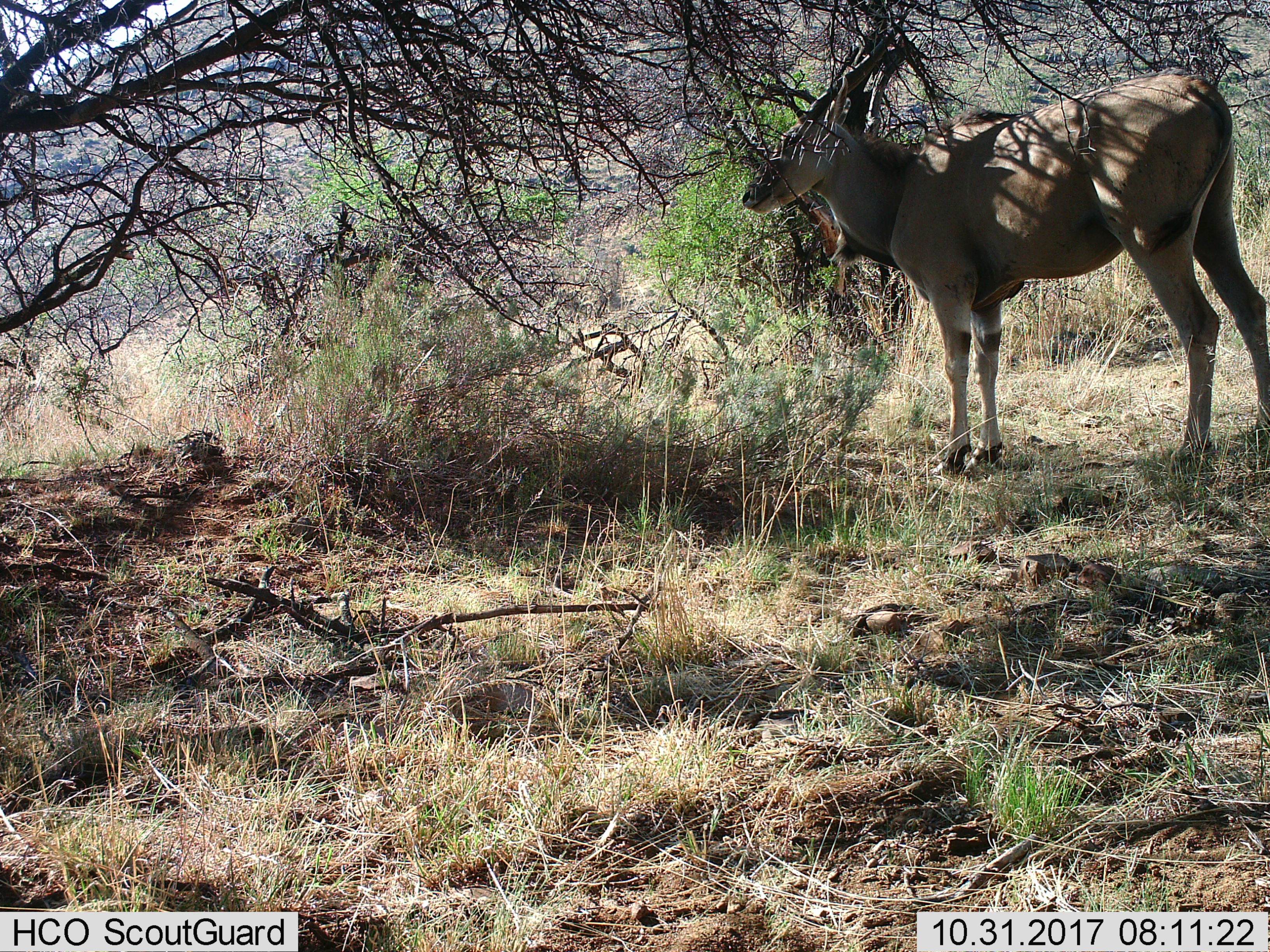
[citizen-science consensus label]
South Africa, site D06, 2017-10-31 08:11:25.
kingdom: Animalia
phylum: Chordata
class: Mammalia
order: Artiodactyla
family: Bovidae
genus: Tragelaphus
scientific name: Tragelaphus oryx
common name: eland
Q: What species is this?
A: Eland (Tragelaphus oryx).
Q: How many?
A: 1.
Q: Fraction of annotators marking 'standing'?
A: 100%.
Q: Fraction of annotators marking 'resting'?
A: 0%.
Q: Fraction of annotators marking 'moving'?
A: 0%.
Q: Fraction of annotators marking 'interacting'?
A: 0%.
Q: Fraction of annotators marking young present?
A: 0%.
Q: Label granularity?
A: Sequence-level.